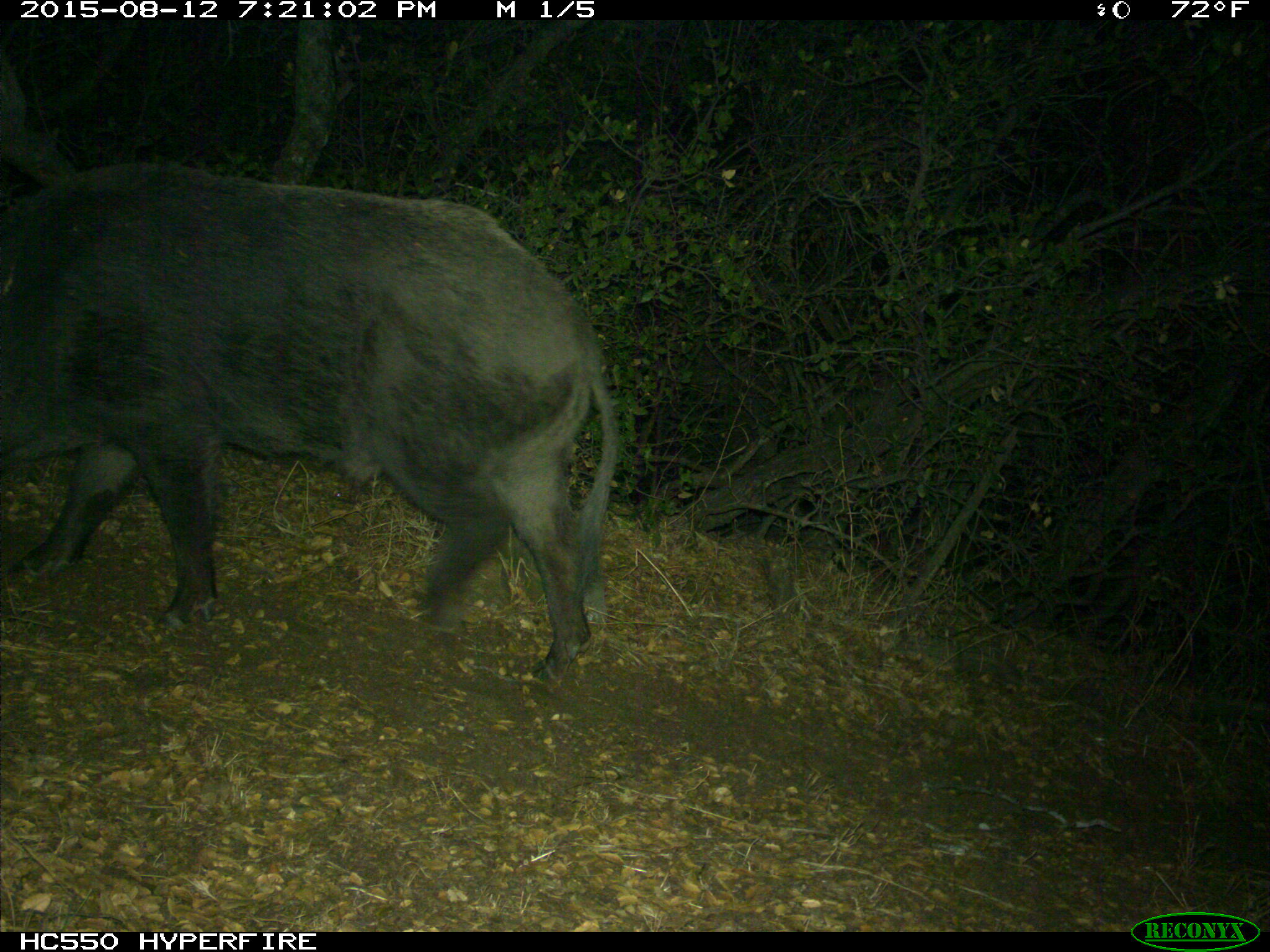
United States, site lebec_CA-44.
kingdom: Animalia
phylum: Chordata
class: Mammalia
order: Artiodactyla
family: Suidae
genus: Sus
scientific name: Sus scrofa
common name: wild boar